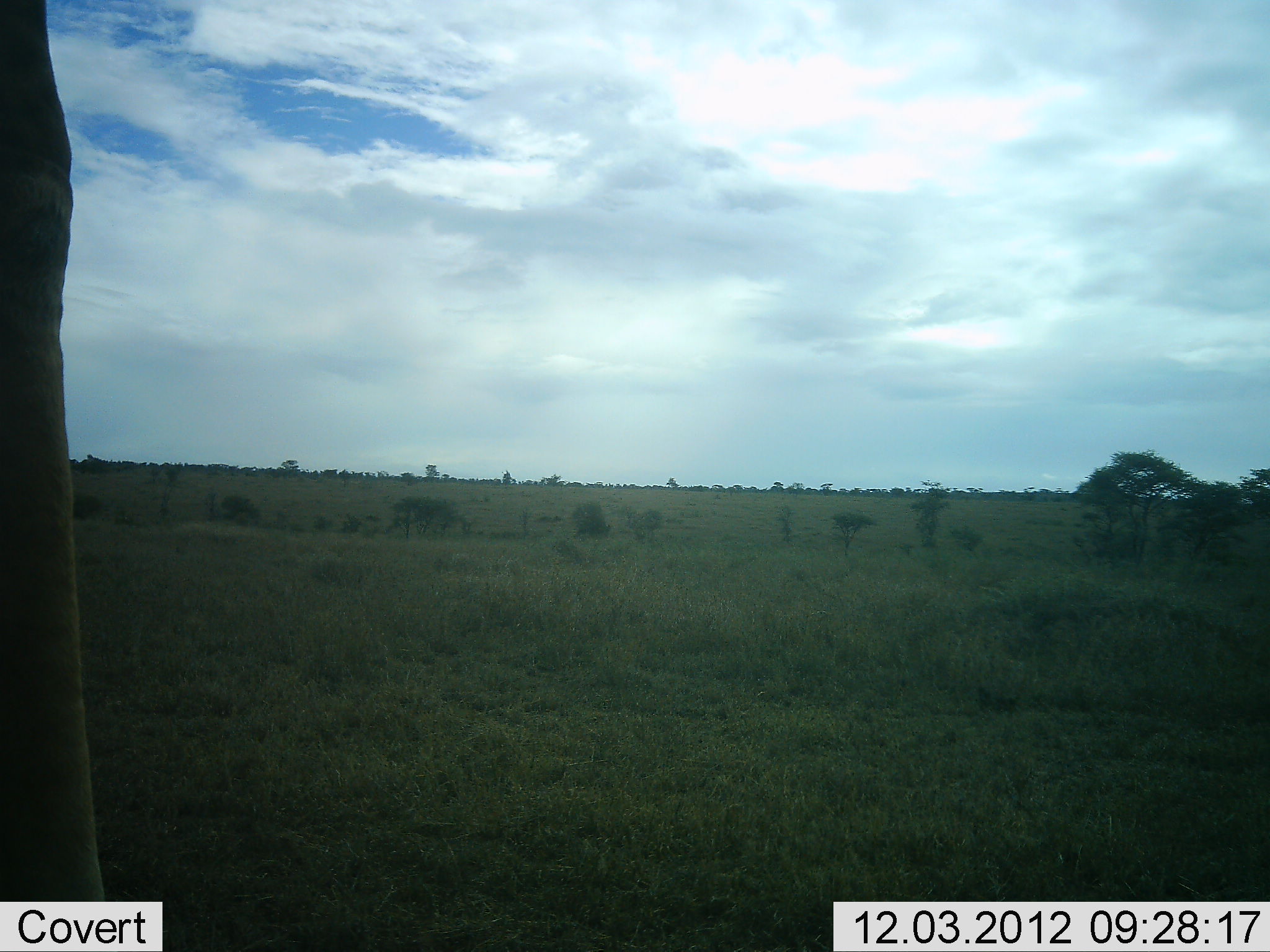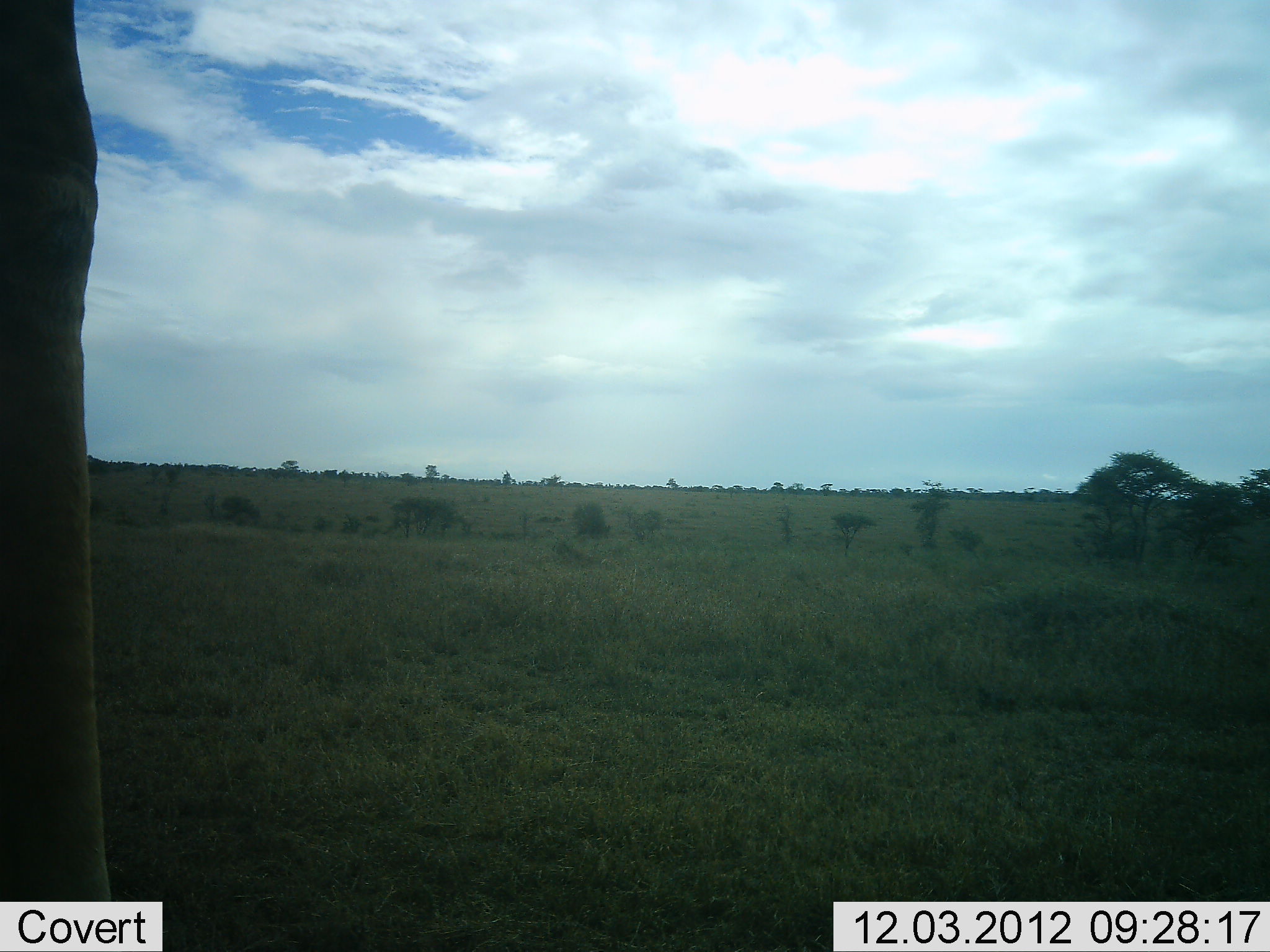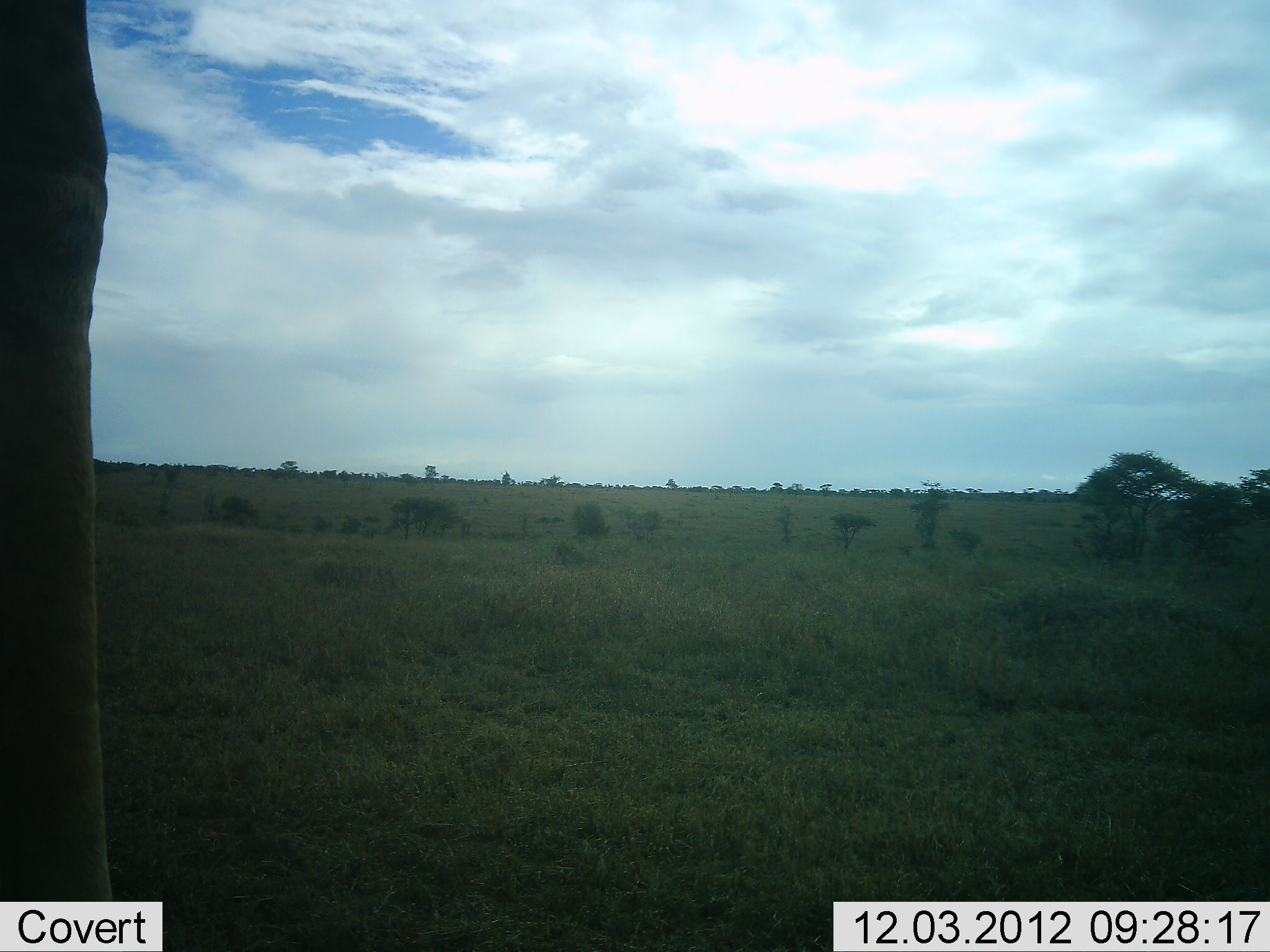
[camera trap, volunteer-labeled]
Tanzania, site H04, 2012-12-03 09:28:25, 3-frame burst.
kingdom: Animalia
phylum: Chordata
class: Mammalia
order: Artiodactyla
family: Giraffidae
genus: Giraffa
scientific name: Giraffa camelopardalis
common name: giraffe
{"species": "giraffe (Giraffa camelopardalis)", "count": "1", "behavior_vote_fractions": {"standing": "100%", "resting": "0%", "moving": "0%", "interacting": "0%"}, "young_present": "0%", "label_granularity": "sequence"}